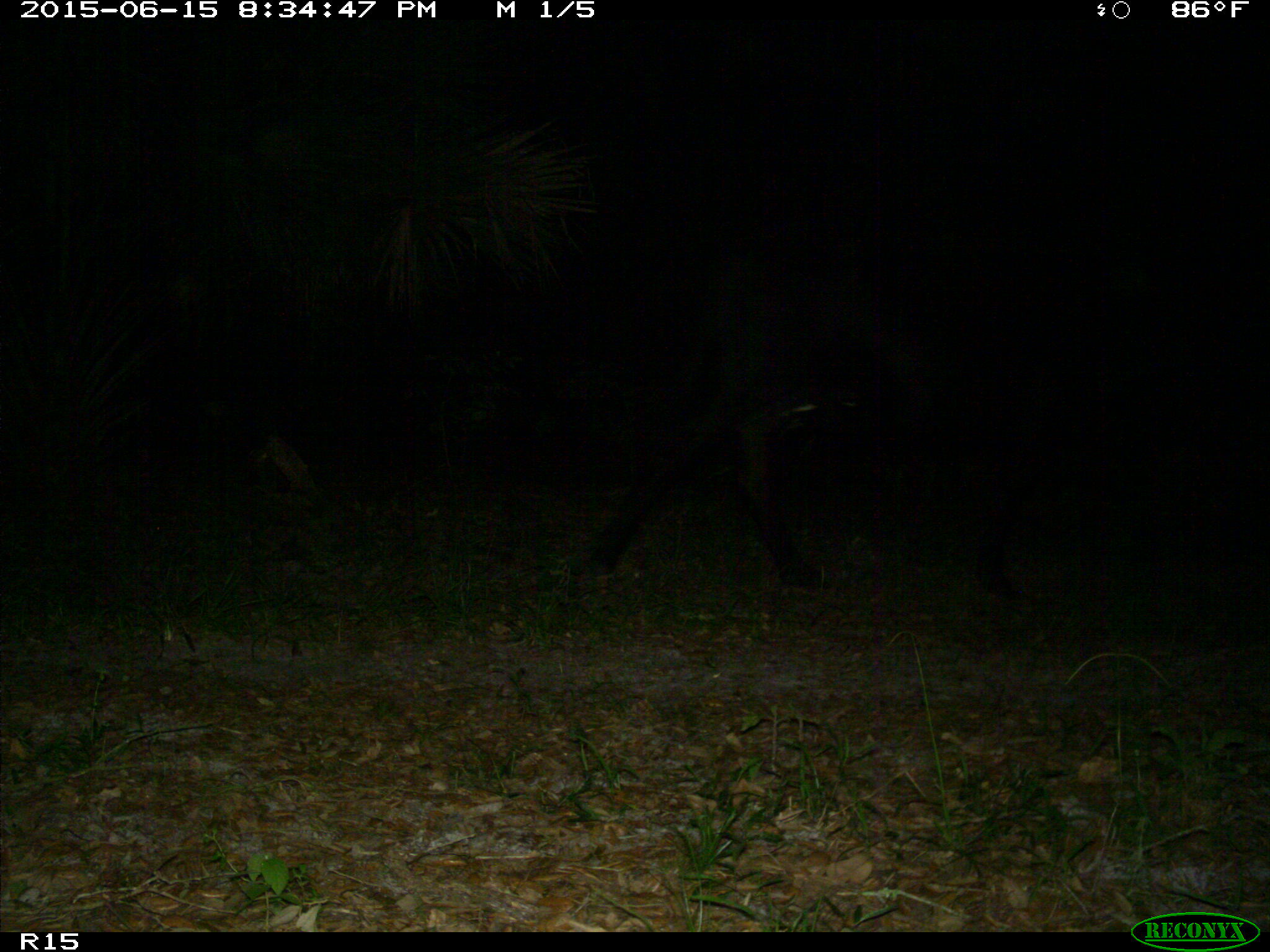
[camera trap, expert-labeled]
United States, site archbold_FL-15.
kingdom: Animalia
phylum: Chordata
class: Mammalia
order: Artiodactyla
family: Bovidae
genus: Bos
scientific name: Bos taurus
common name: domestic cow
Bos taurus (domestic cow).